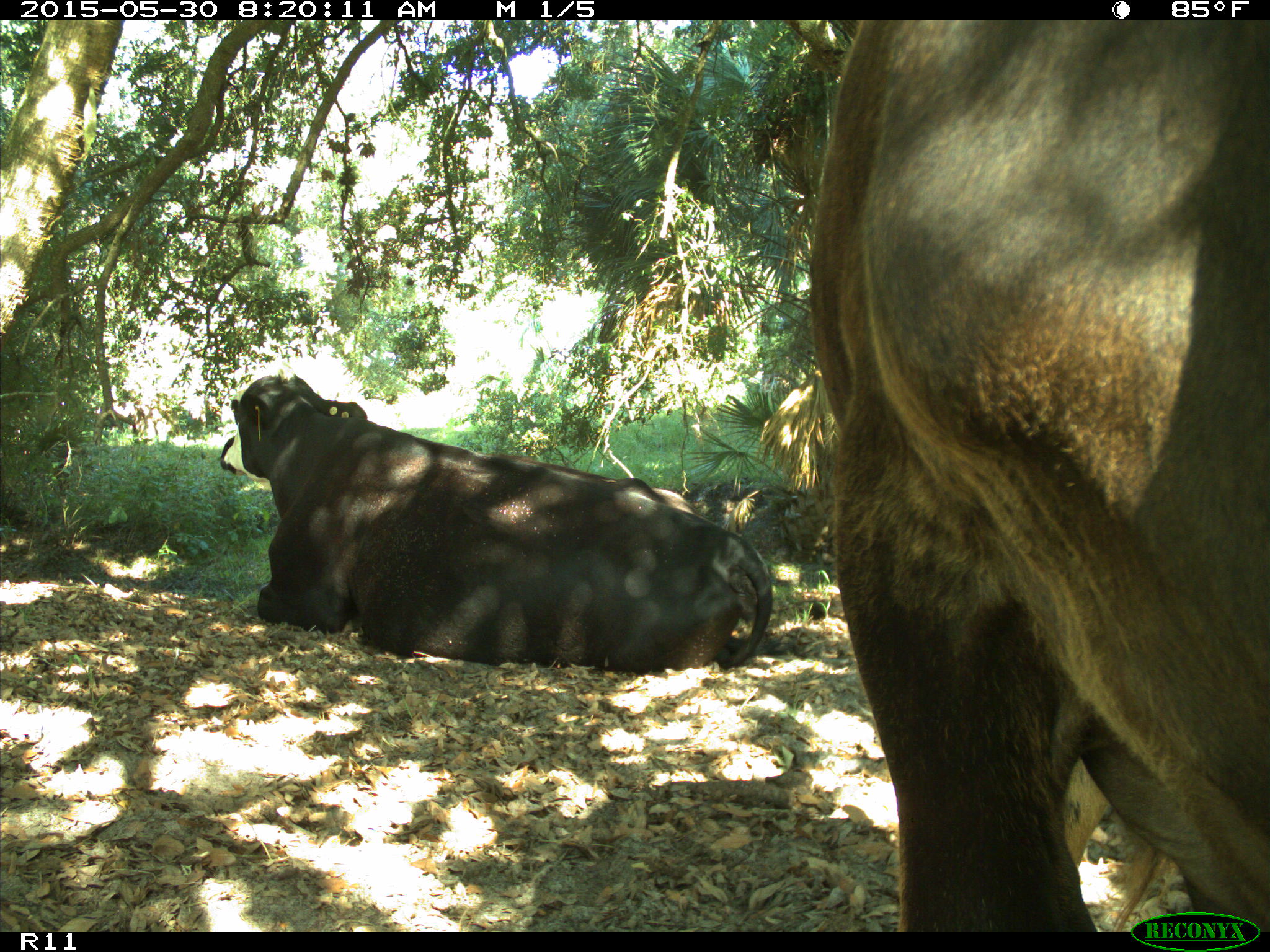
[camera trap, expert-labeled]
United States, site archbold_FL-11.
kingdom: Animalia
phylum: Chordata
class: Mammalia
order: Artiodactyla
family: Bovidae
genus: Bos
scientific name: Bos taurus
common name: domestic cow